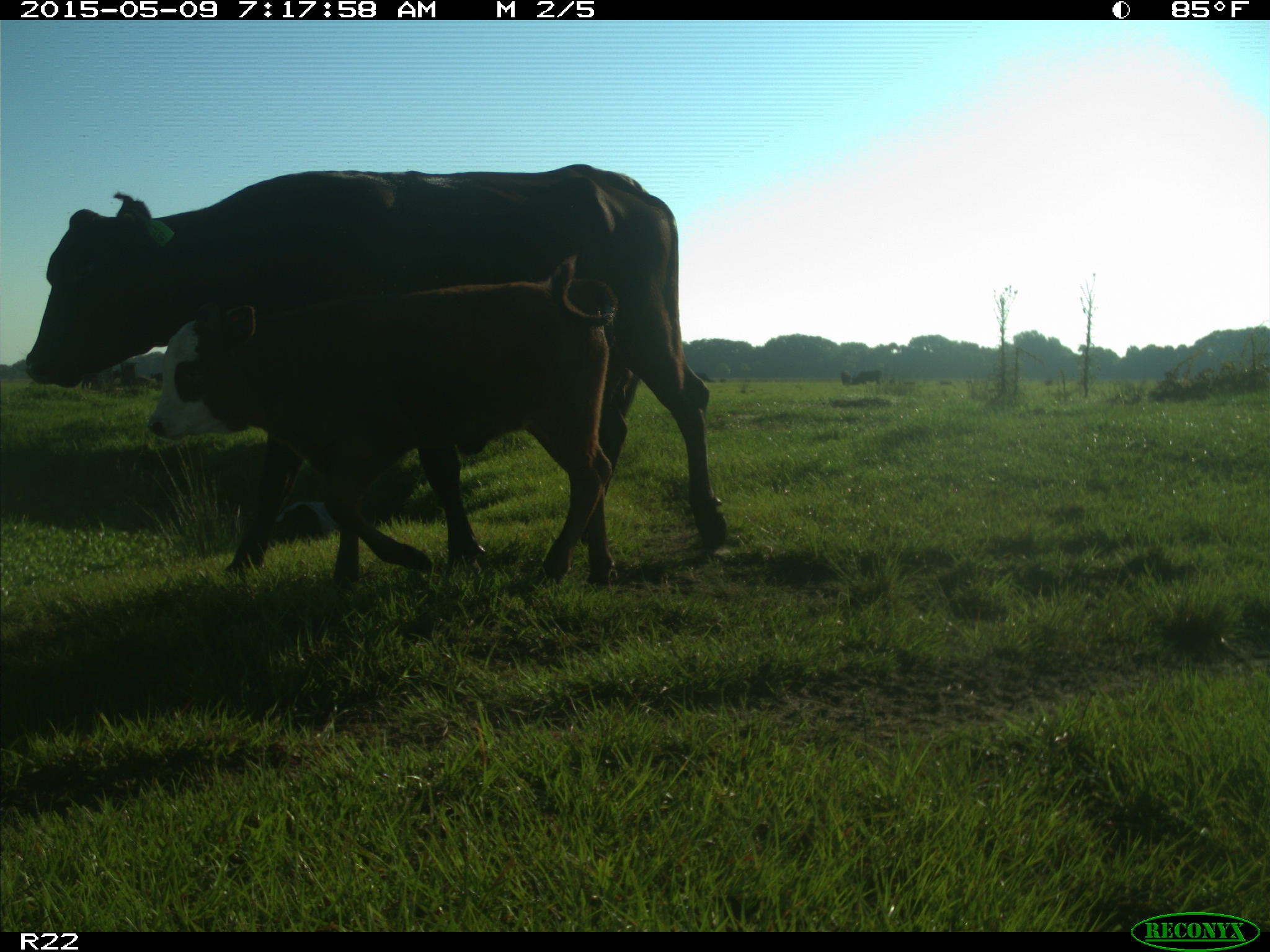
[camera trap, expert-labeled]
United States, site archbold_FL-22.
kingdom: Animalia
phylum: Chordata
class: Mammalia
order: Artiodactyla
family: Bovidae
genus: Bos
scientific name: Bos taurus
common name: domestic cow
Bos taurus (domestic cow).